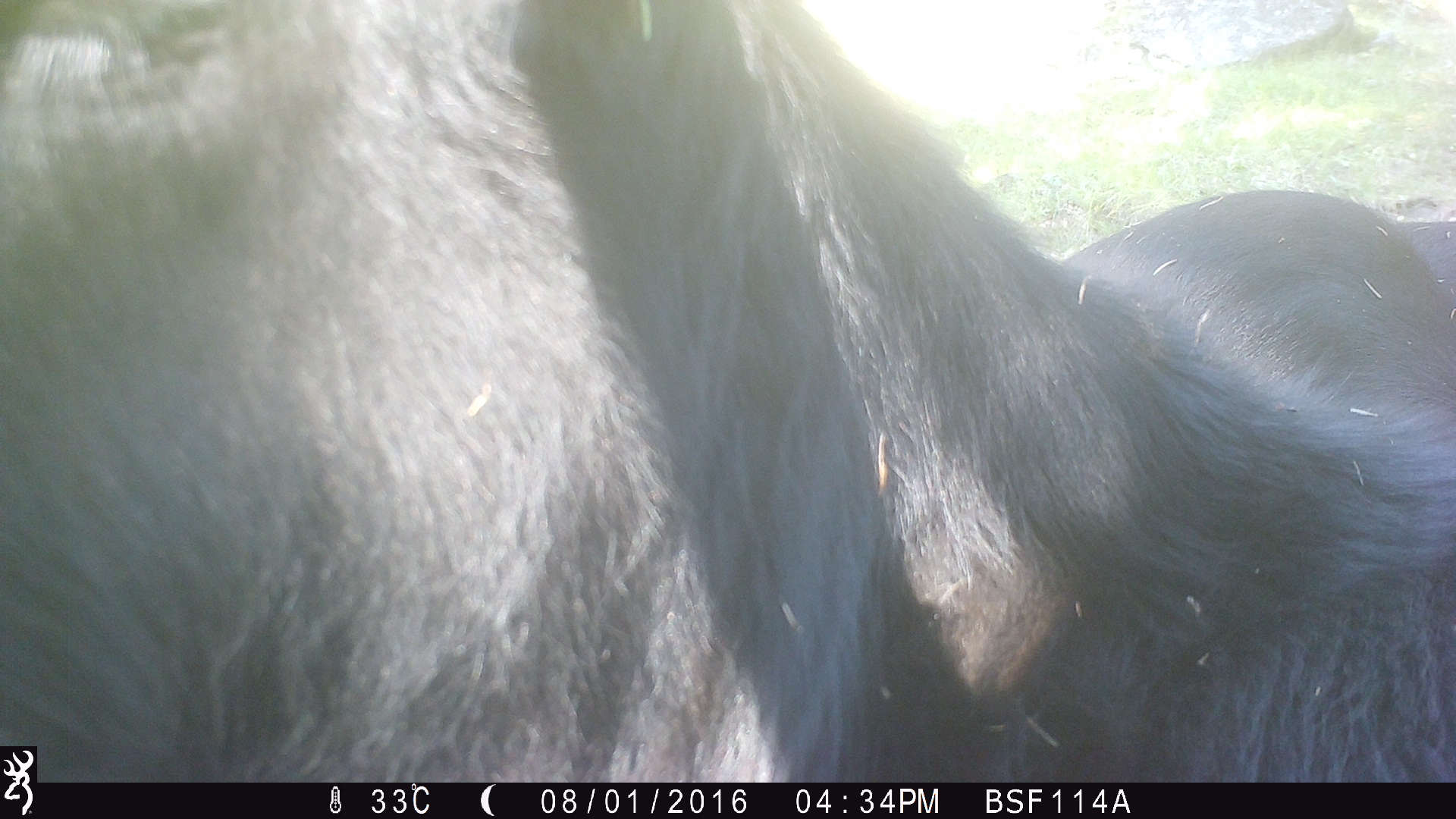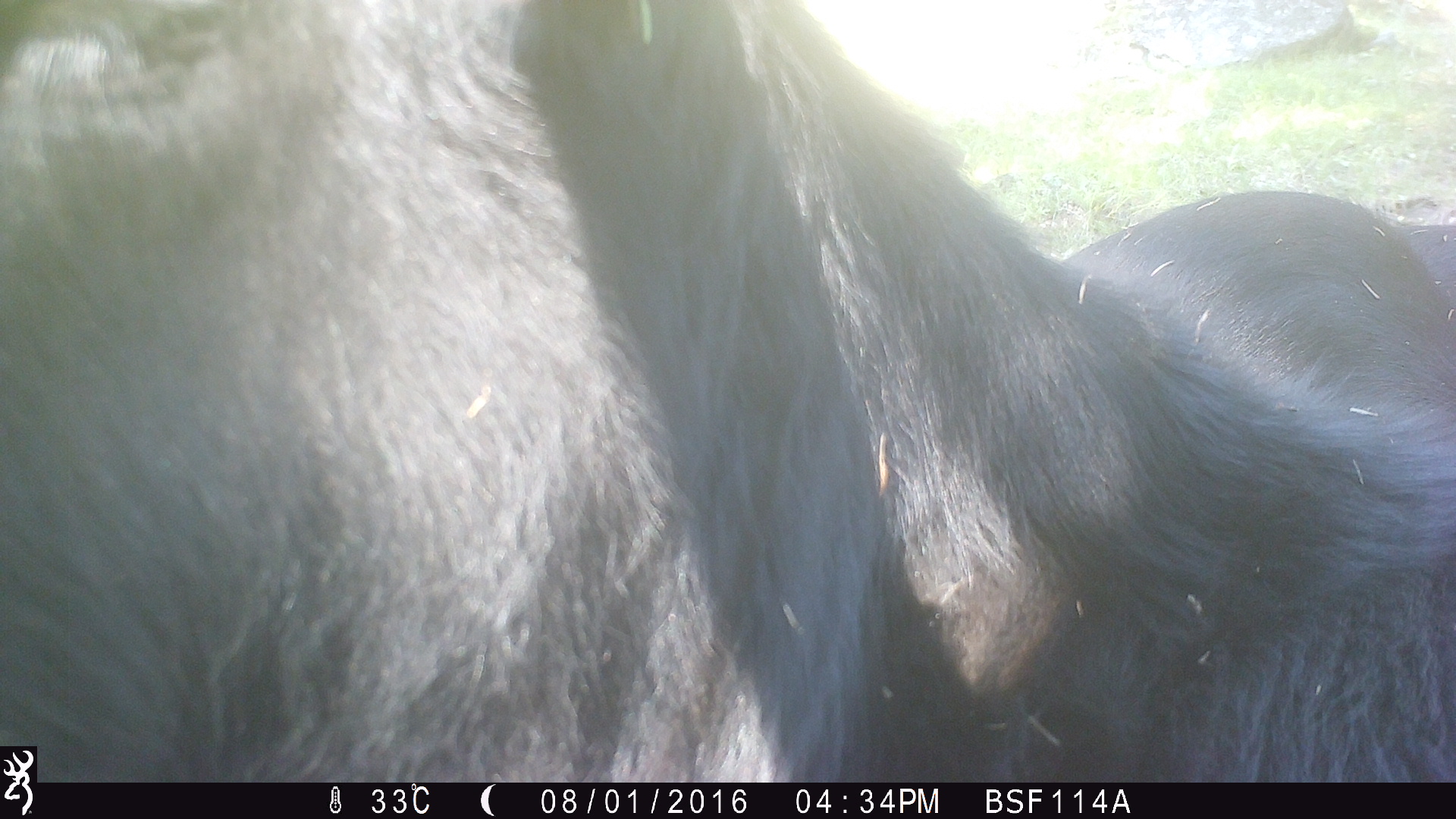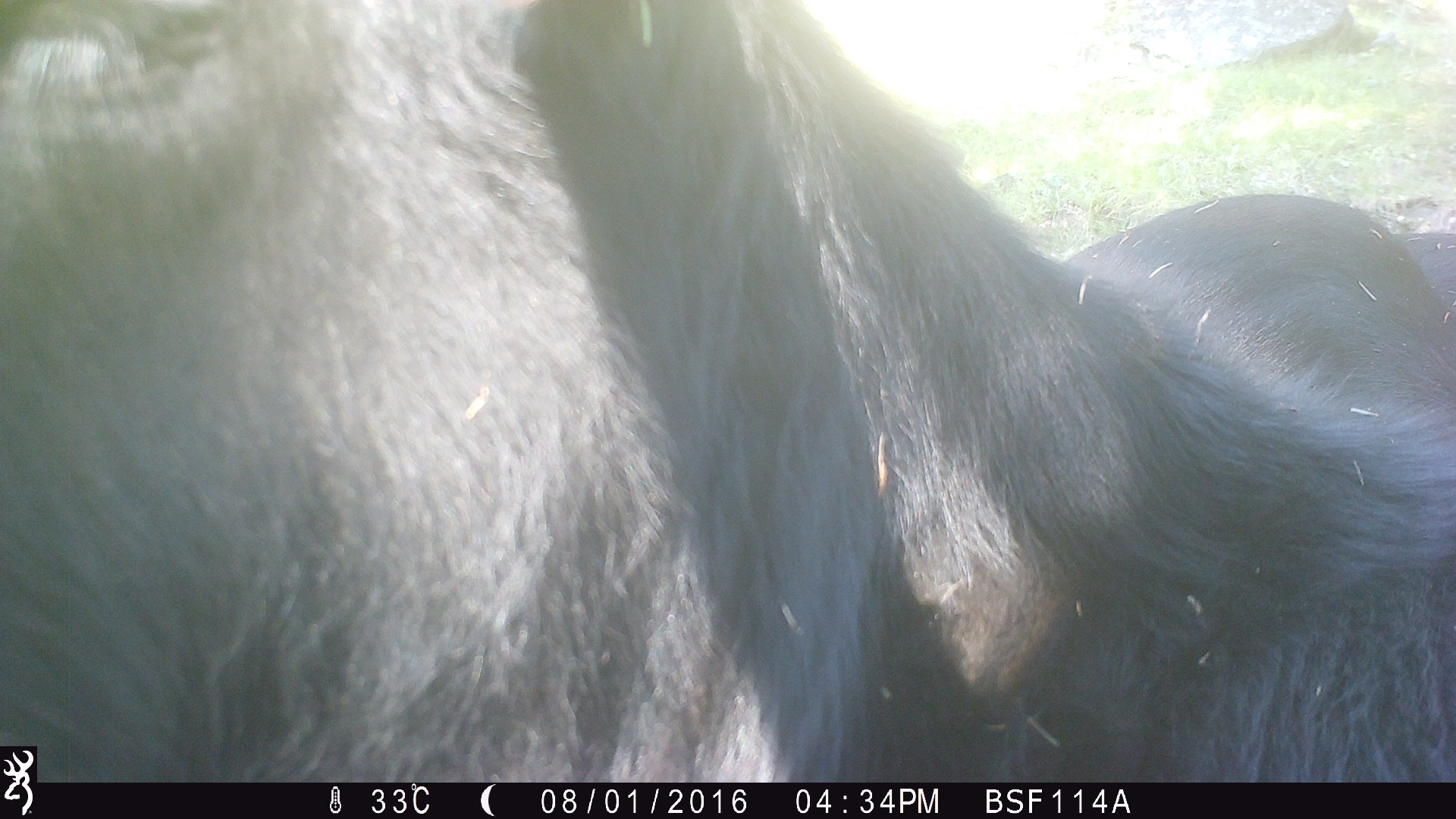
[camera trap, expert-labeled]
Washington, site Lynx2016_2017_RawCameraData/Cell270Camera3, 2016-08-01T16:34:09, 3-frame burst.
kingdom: Animalia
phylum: Chordata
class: Mammalia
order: Artiodactyla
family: Bovidae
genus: Bos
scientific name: Bos taurus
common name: domestic cattle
Domestic cattle (Bos taurus). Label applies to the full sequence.